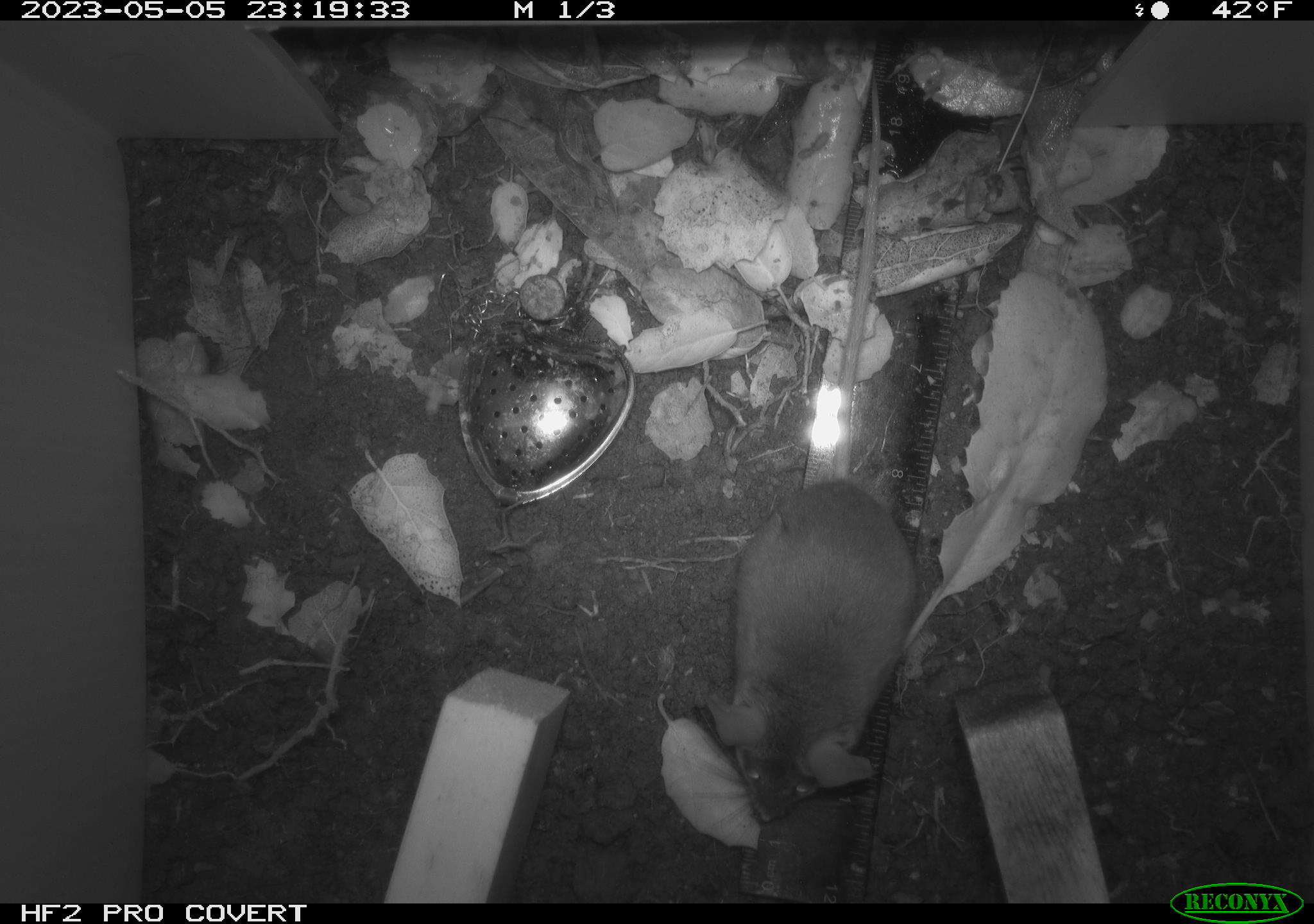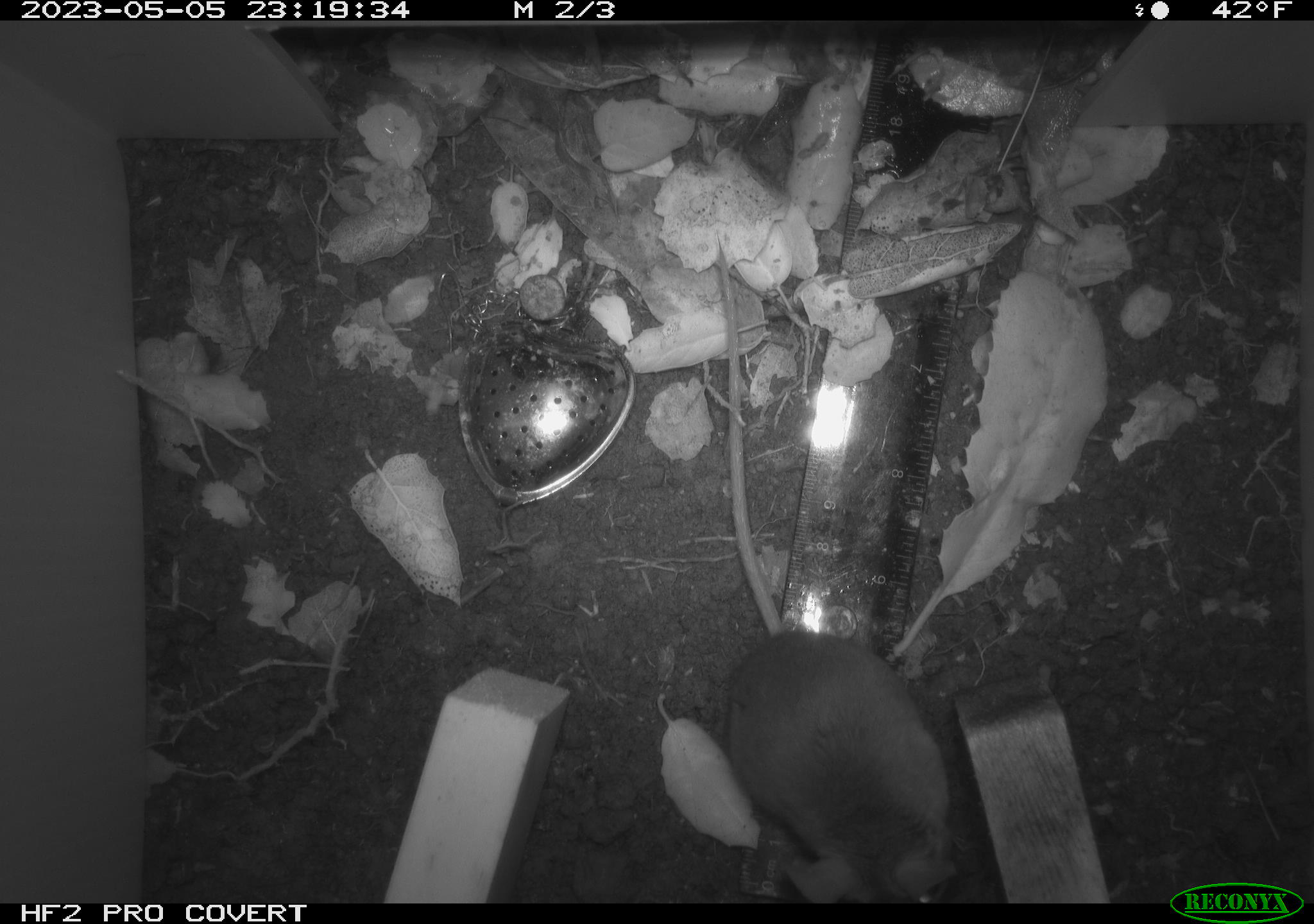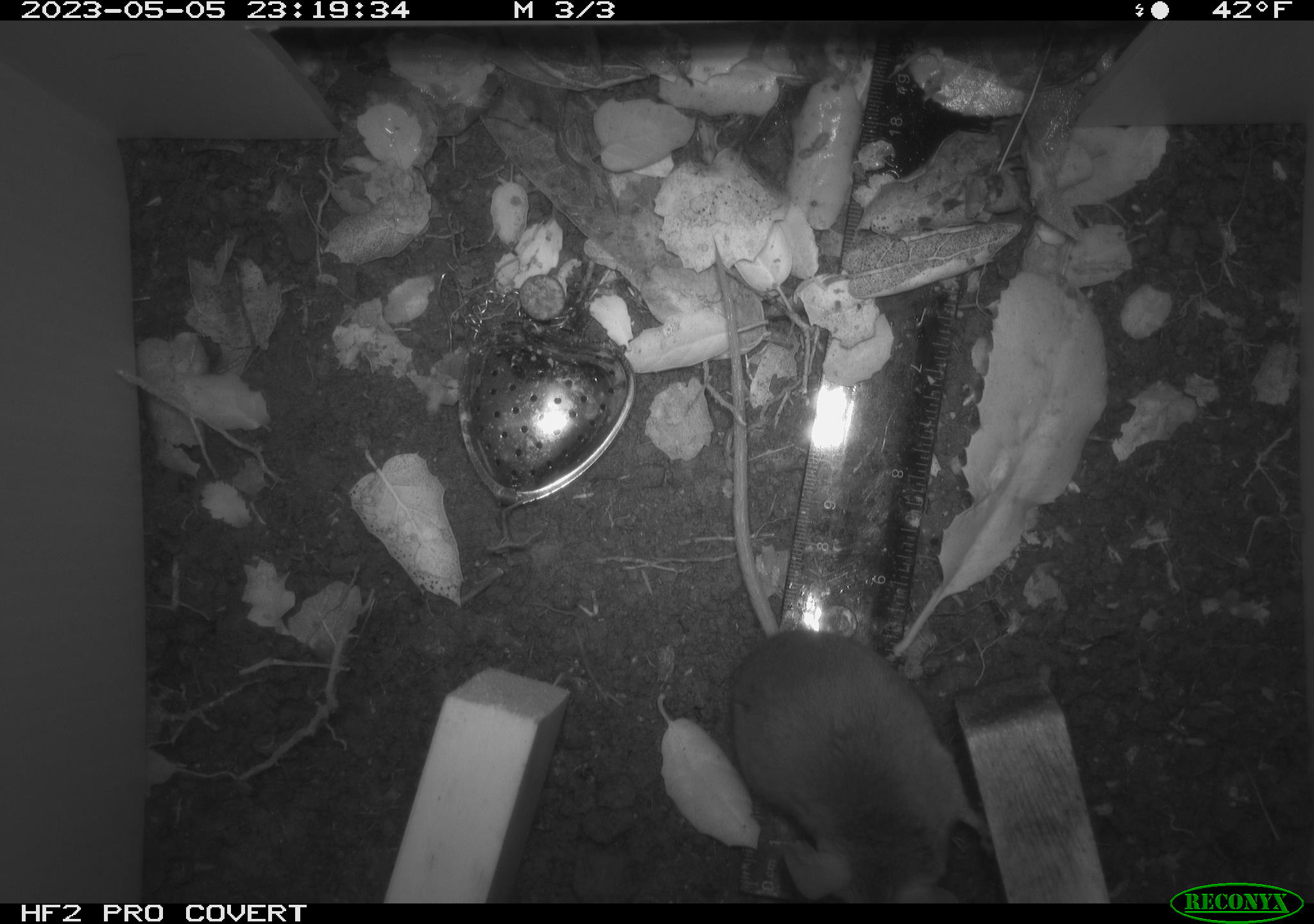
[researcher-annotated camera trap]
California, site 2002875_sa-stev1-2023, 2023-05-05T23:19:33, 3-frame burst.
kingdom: Animalia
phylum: Chordata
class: Mammalia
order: Rodentia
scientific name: Rodentia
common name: mouse species